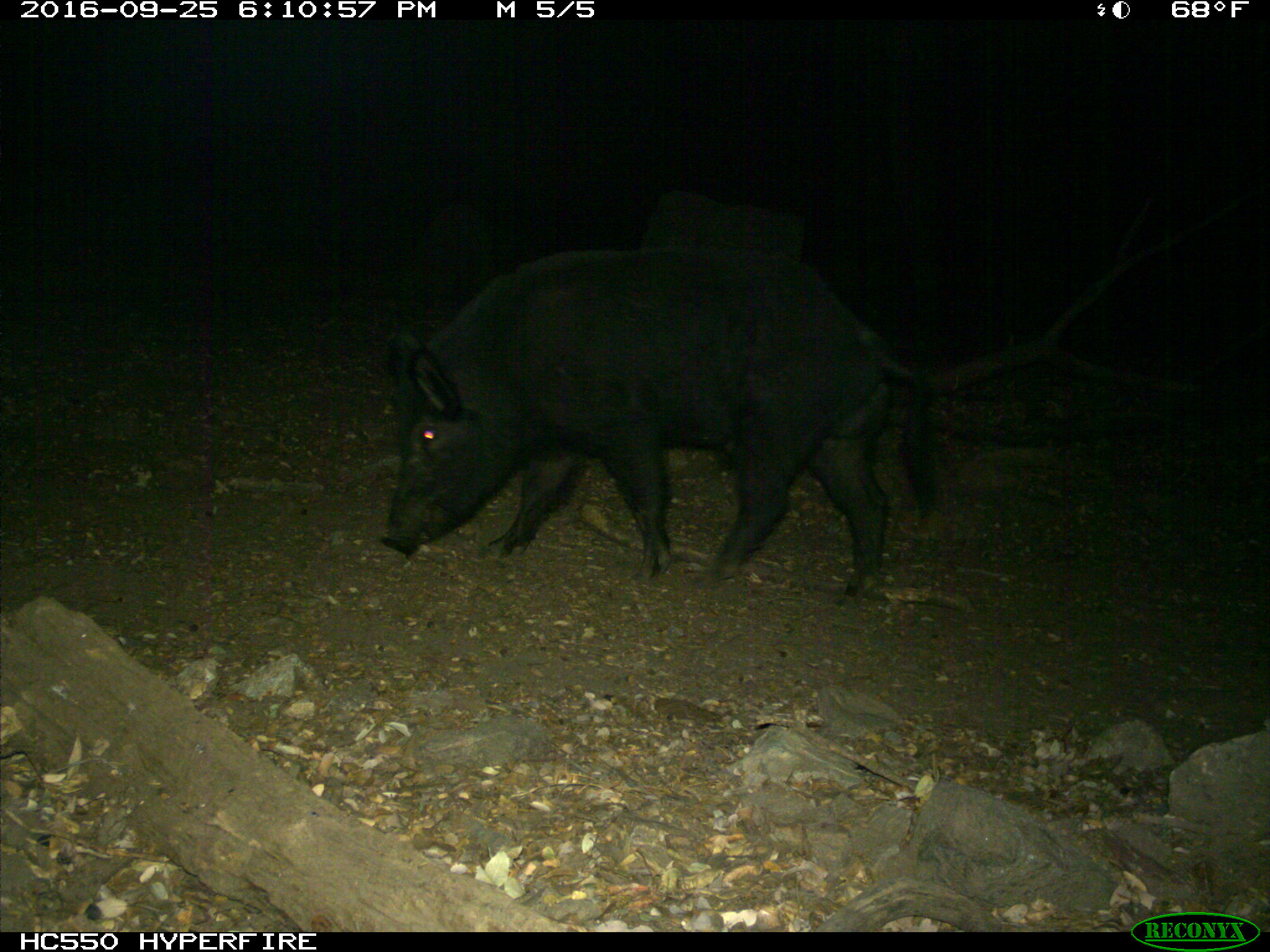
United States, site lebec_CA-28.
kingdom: Animalia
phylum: Chordata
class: Mammalia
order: Artiodactyla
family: Suidae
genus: Sus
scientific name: Sus scrofa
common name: wild boar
Sus scrofa (wild boar).